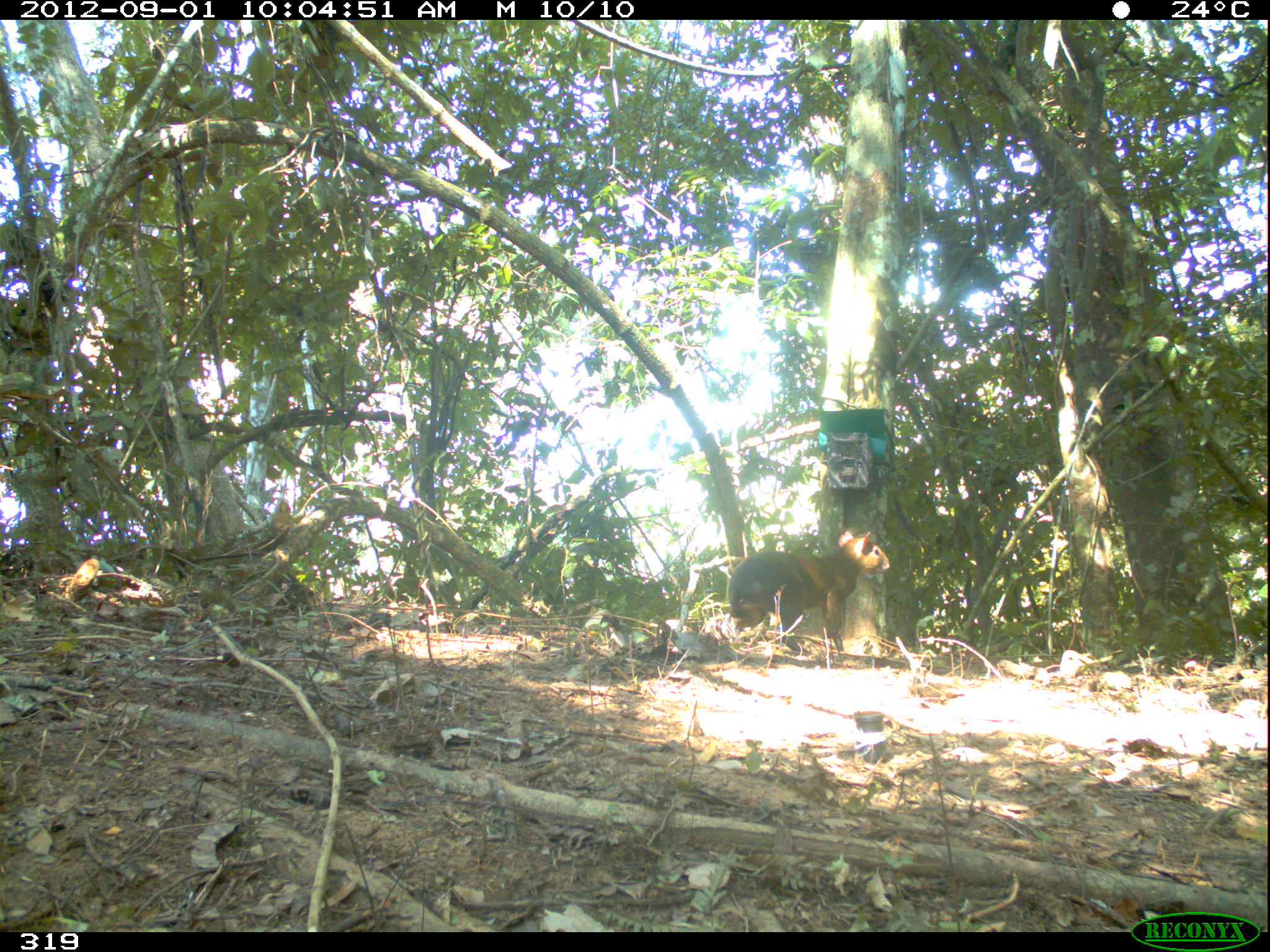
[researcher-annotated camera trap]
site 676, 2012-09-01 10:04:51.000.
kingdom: Animalia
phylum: Chordata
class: Mammalia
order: Rodentia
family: Dasyproctidae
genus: Dasyprocta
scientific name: Dasyprocta punctata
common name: central american agouti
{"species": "Dasyprocta punctata (central american agouti)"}